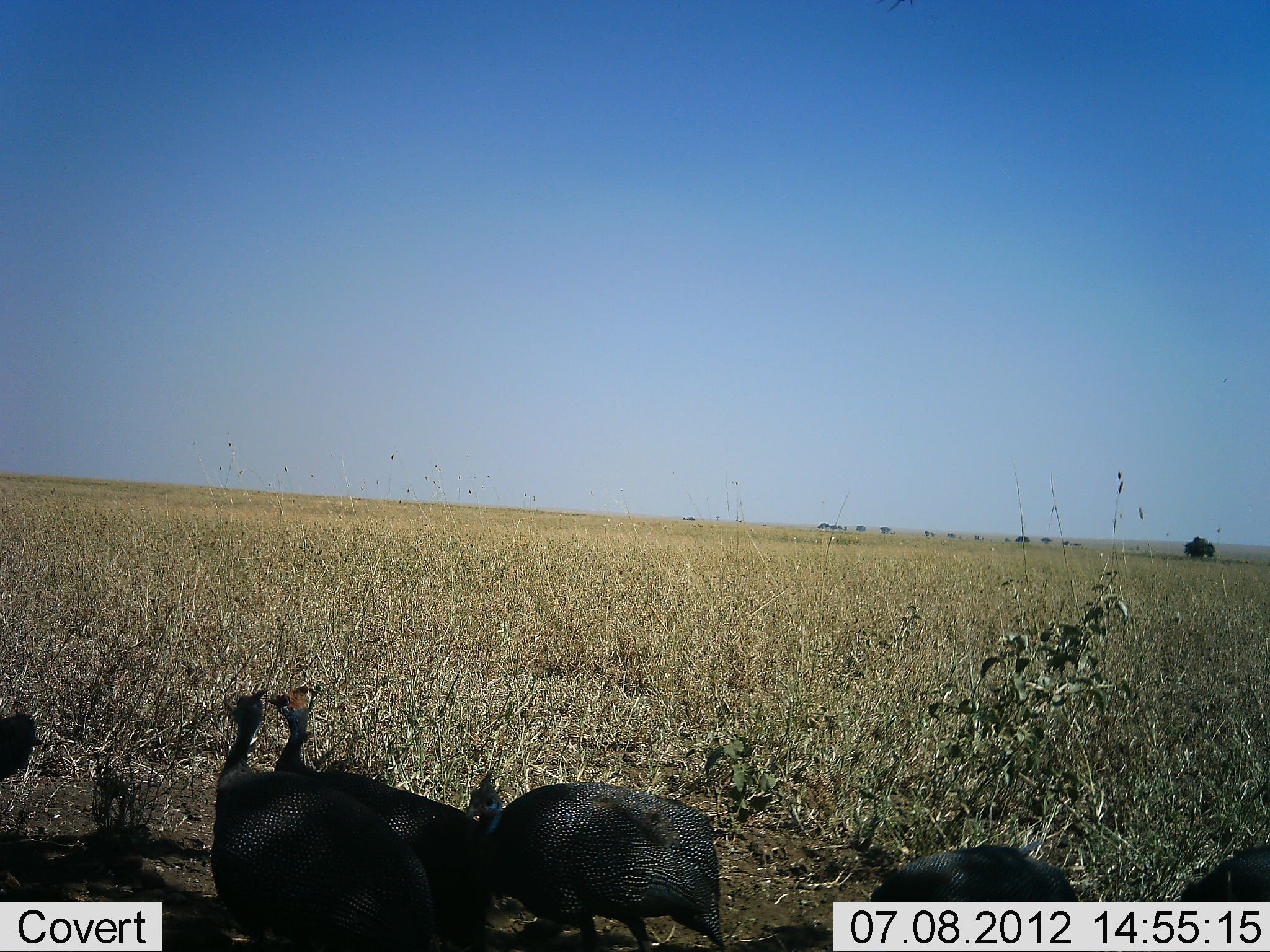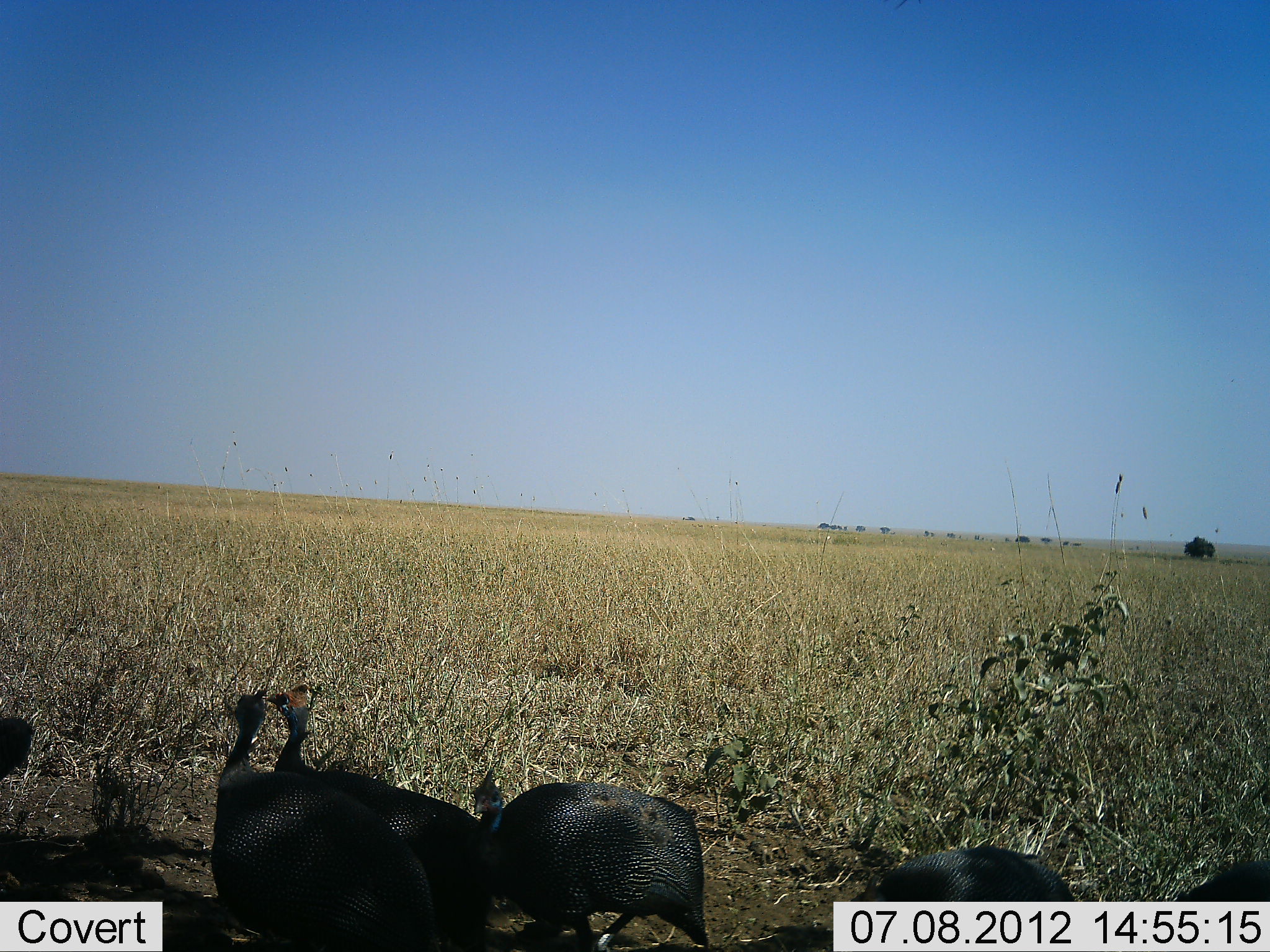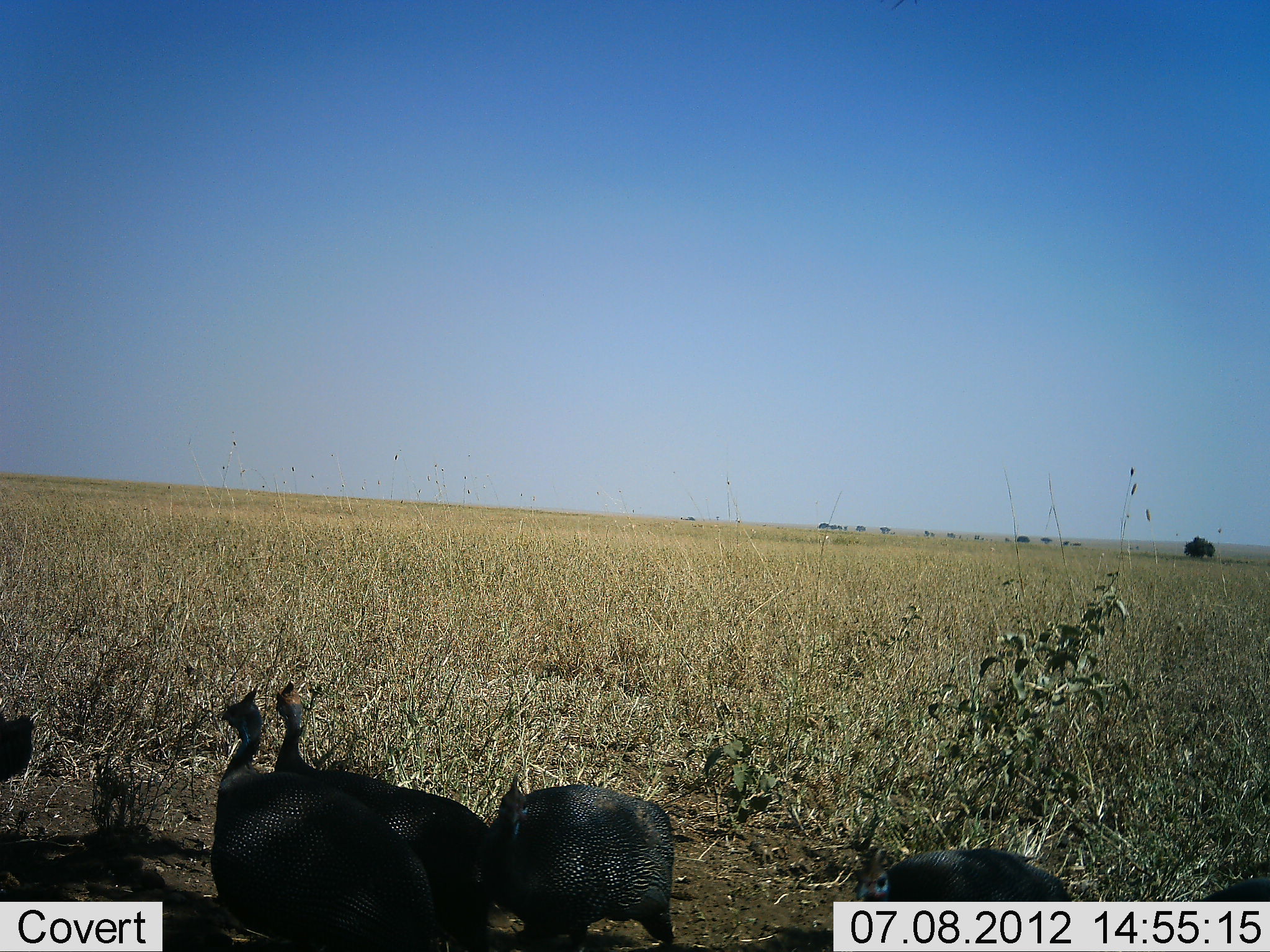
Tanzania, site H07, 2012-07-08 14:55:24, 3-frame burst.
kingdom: Animalia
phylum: Chordata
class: Aves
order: Galliformes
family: Numididae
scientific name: Numididae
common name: guinea fowl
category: guineafowl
Guineafowl (guinea fowl) (Numididae), count 6. Behavior (volunteer vote fractions): standing 80%, resting 10%, moving 10%, interacting 0%. Young present (vote fraction): 0%. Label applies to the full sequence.